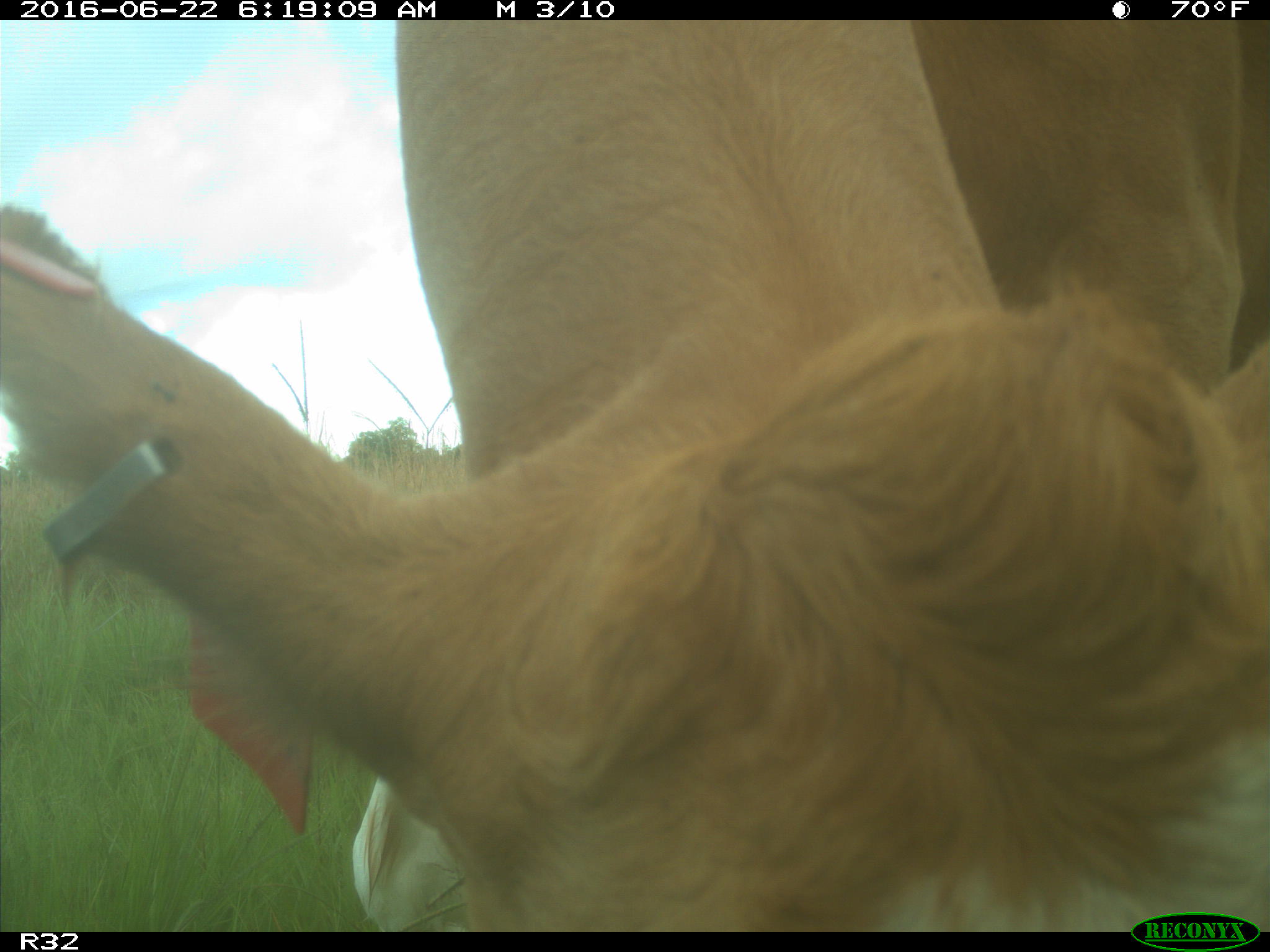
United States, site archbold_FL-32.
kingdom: Animalia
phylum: Chordata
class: Mammalia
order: Artiodactyla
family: Bovidae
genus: Bos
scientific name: Bos taurus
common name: domestic cow